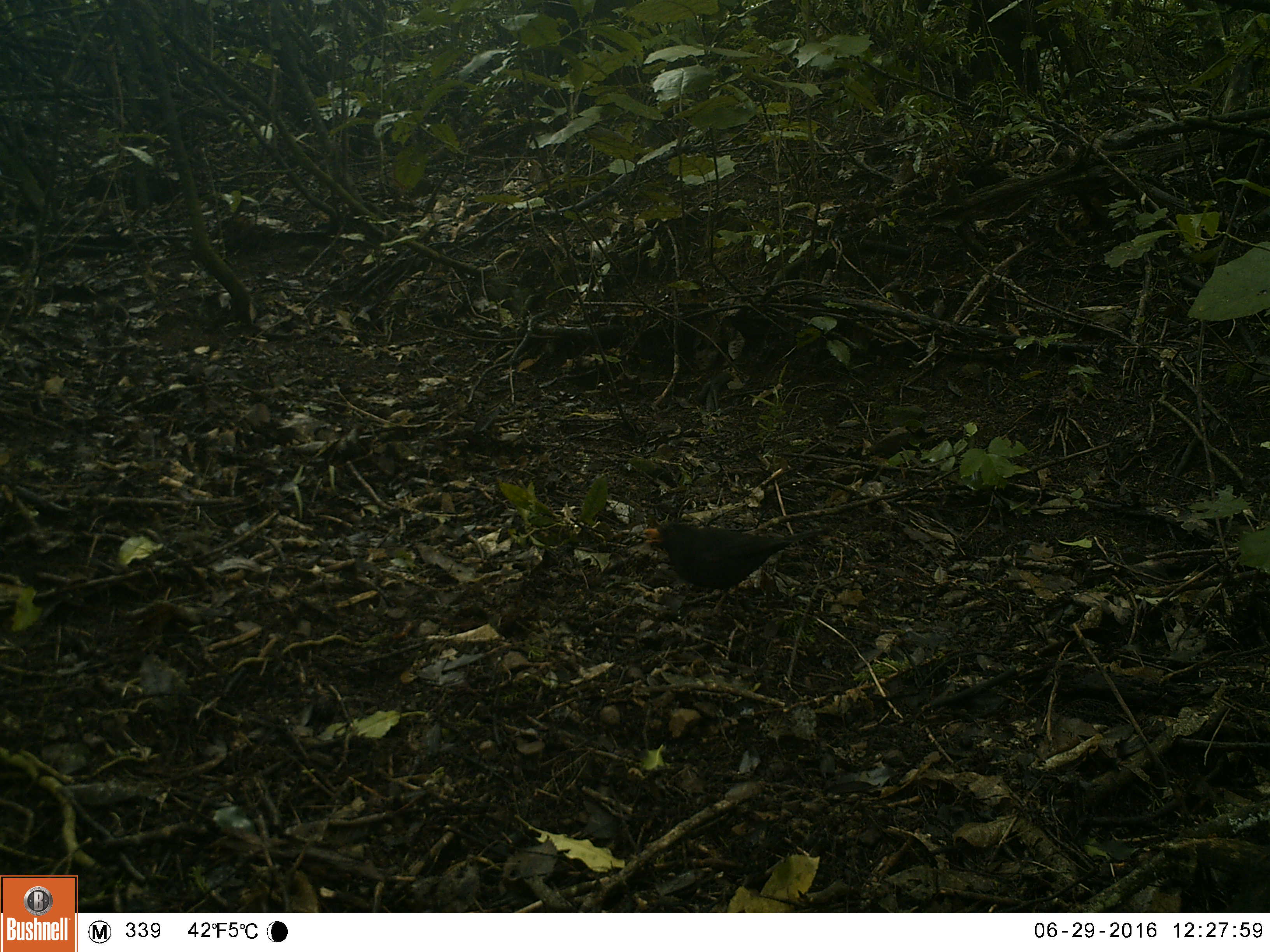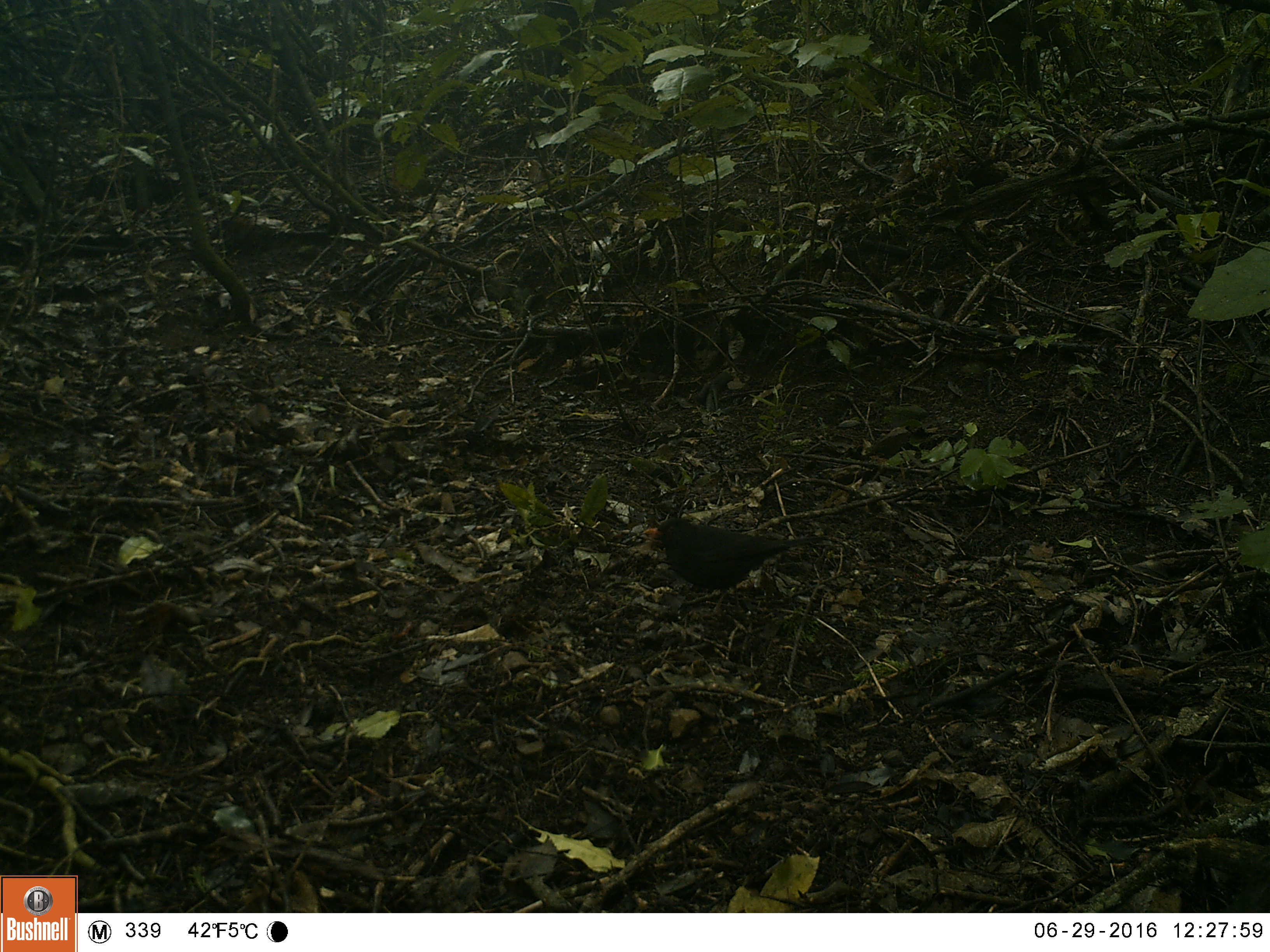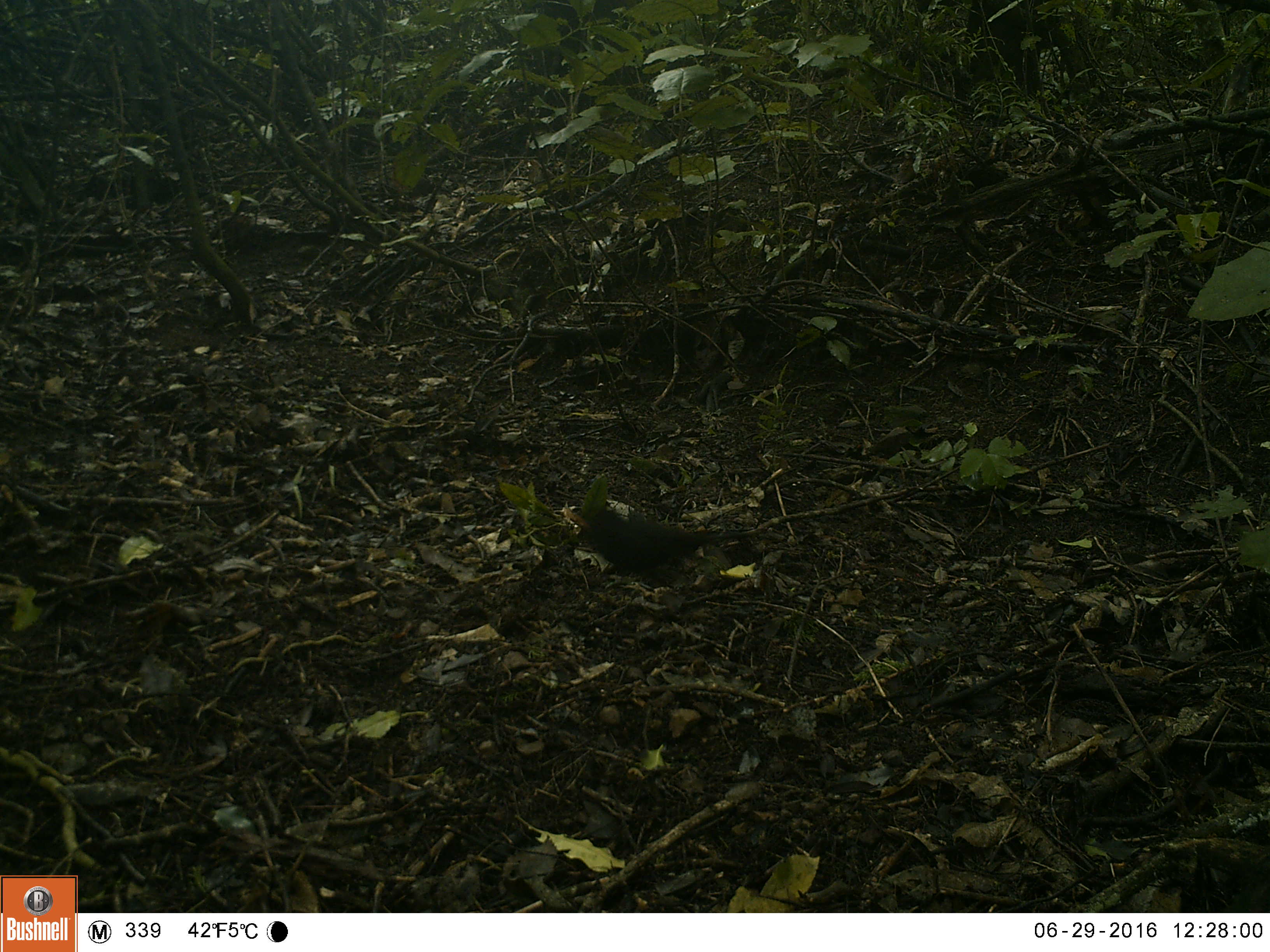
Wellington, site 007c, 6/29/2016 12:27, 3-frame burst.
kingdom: Animalia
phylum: Chordata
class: Aves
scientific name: Aves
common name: bird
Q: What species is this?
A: Bird (Aves).